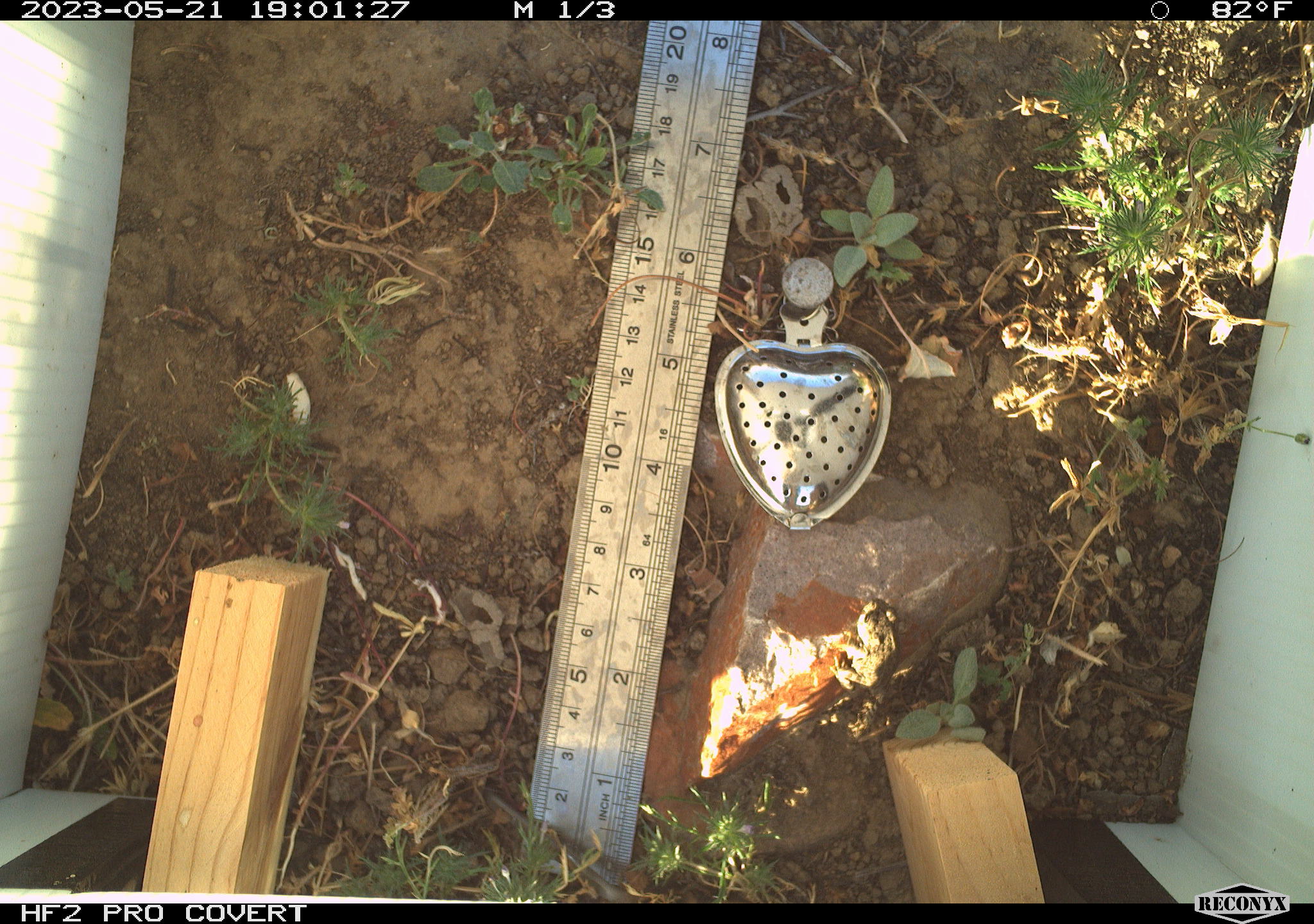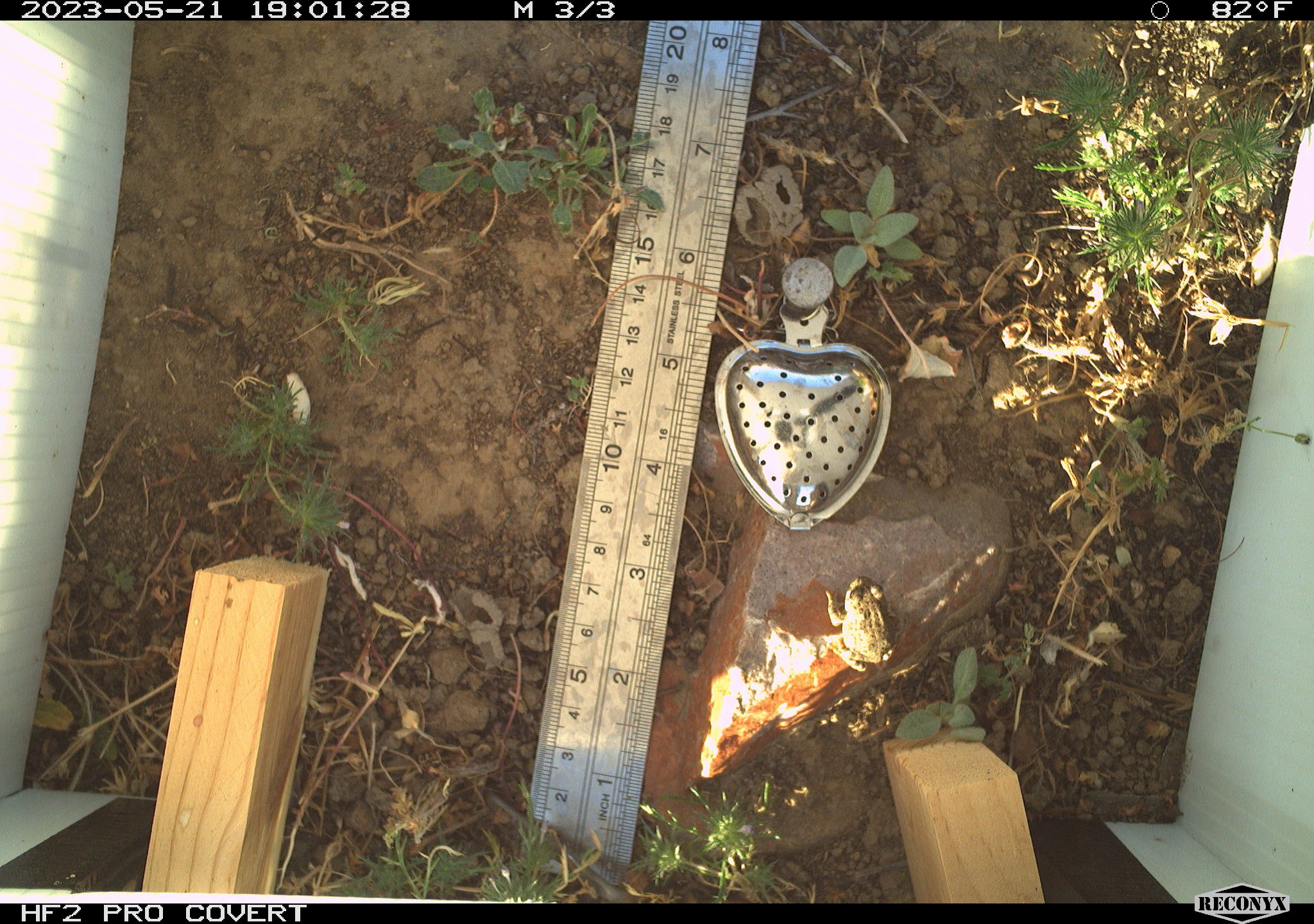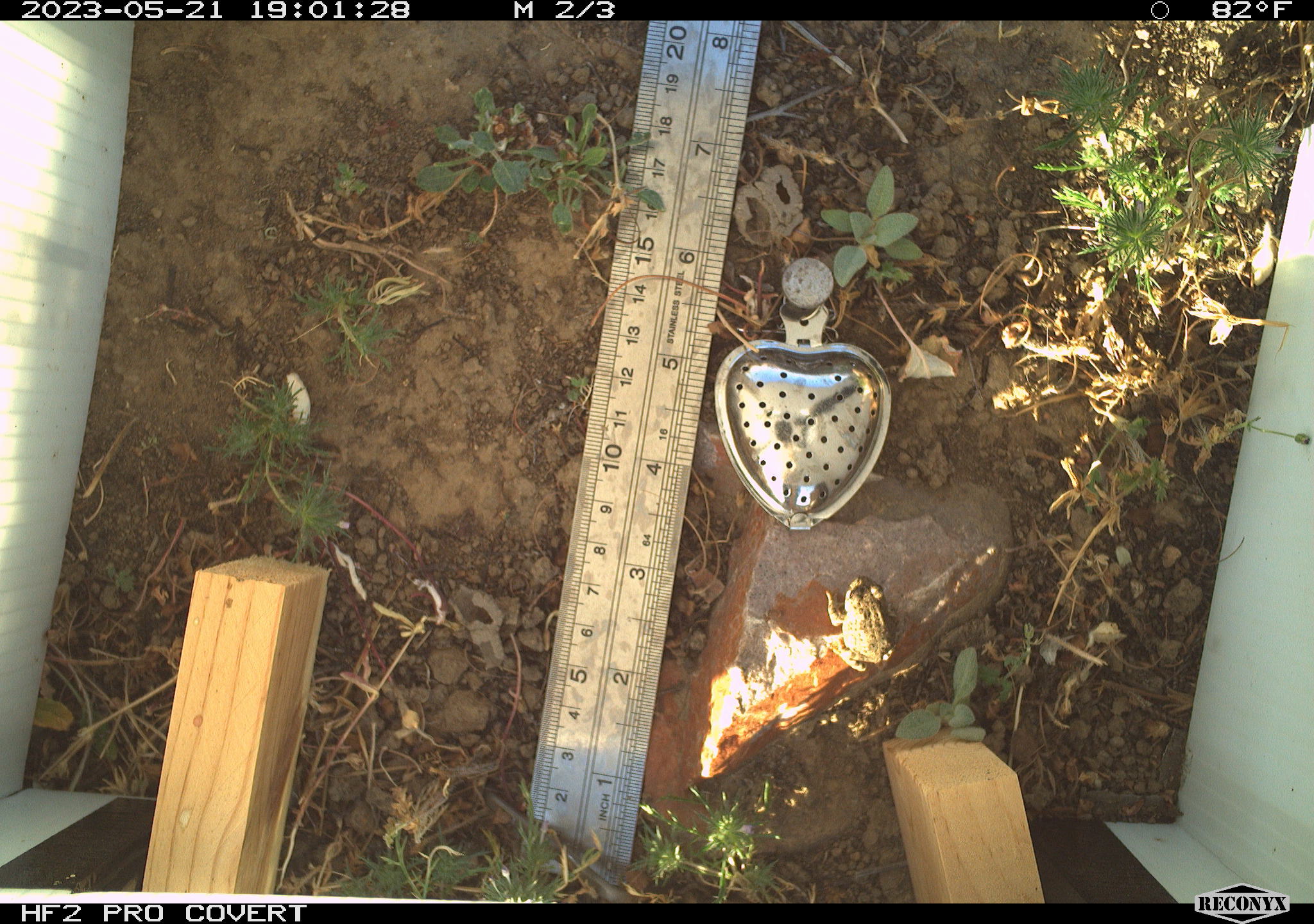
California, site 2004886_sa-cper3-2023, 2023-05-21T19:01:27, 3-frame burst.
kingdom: Animalia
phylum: Chordata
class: Amphibia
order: Anura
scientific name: Anura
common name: frogs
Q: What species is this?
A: Frogs (Anura).